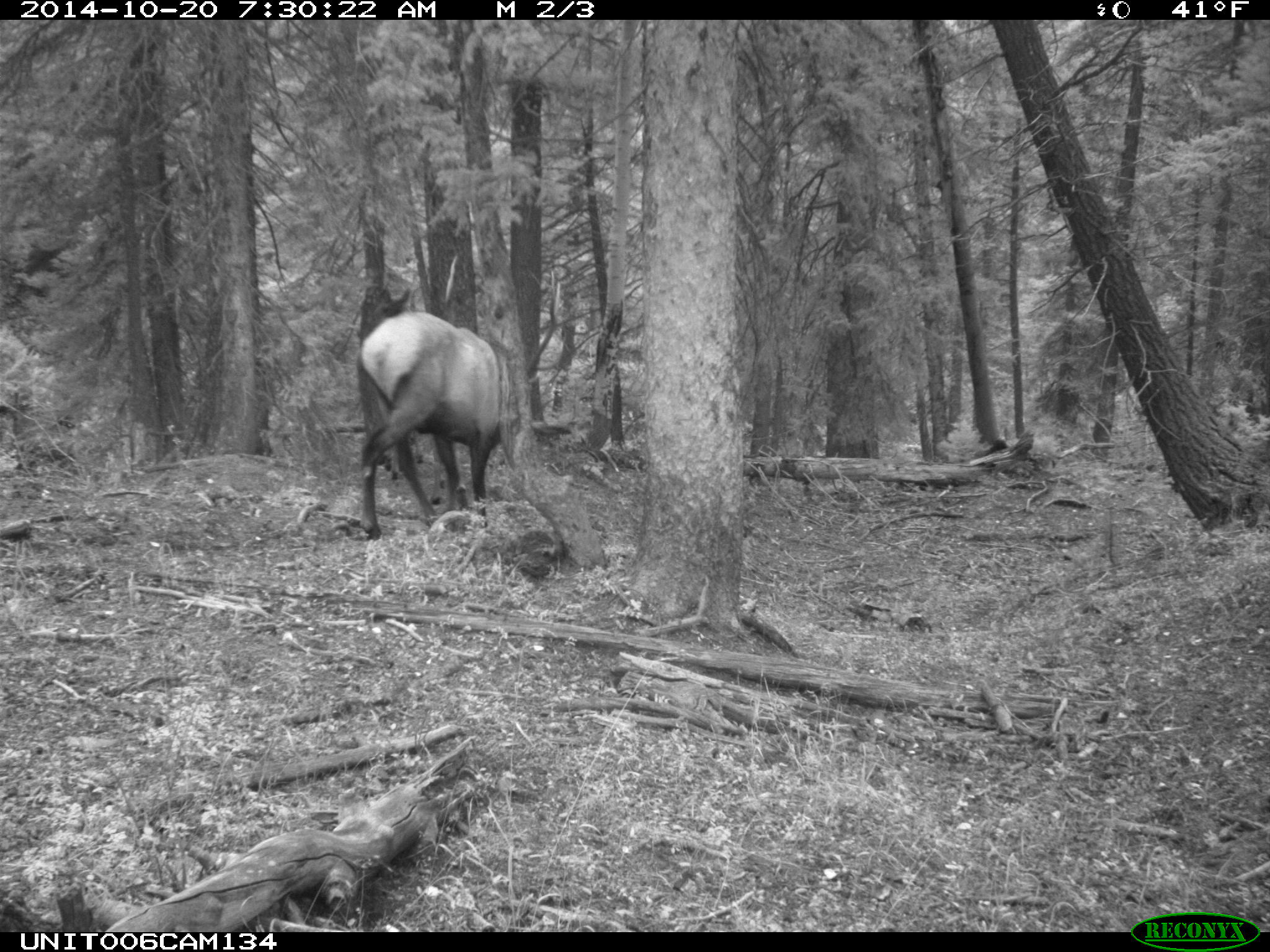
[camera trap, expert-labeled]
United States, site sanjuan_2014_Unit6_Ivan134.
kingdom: Animalia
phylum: Chordata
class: Mammalia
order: Artiodactyla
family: Cervidae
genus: Cervus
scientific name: Cervus elaphus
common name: red deer